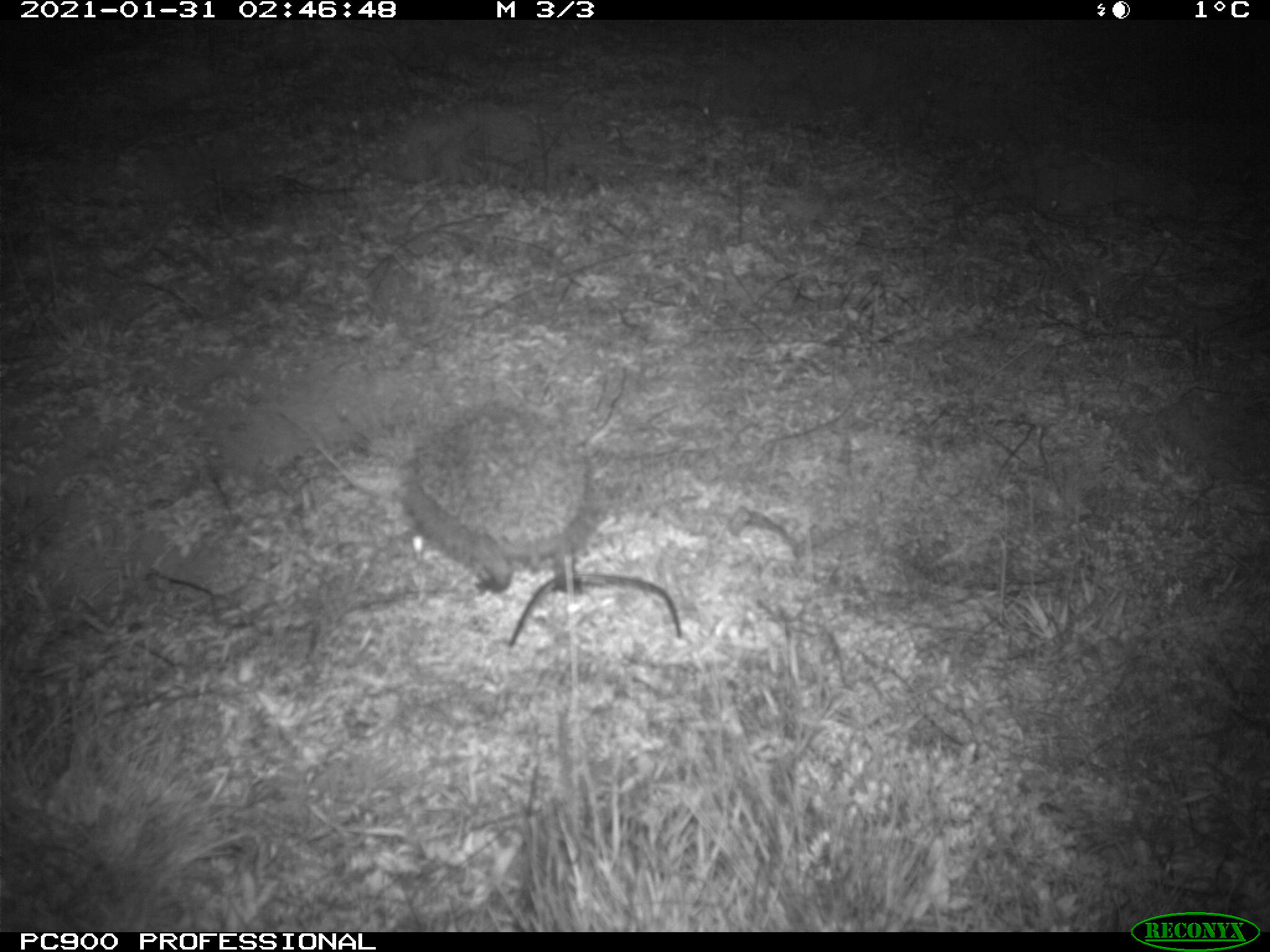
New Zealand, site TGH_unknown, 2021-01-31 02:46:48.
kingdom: Animalia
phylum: Chordata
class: Mammalia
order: Eulipotyphla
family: Erinaceidae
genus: Erinaceus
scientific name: Erinaceus europaeus europaeus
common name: european hedgehog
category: hedgehog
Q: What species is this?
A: Hedgehog (european hedgehog) (Erinaceus europaeus europaeus).